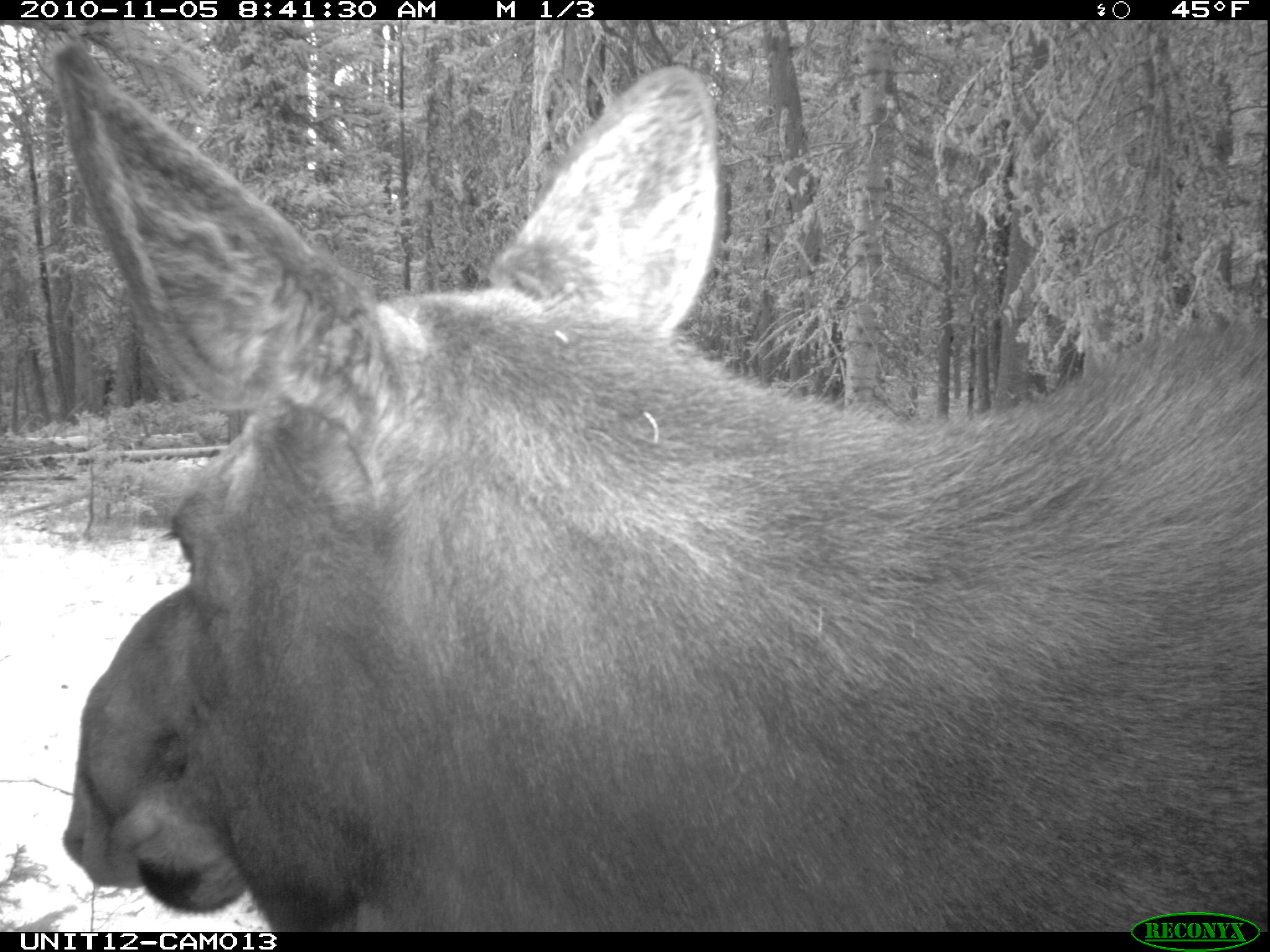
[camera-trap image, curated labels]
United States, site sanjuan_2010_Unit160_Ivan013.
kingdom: Animalia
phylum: Chordata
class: Mammalia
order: Artiodactyla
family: Cervidae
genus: Alces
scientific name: Alces alces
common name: moose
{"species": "Alces alces (moose)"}